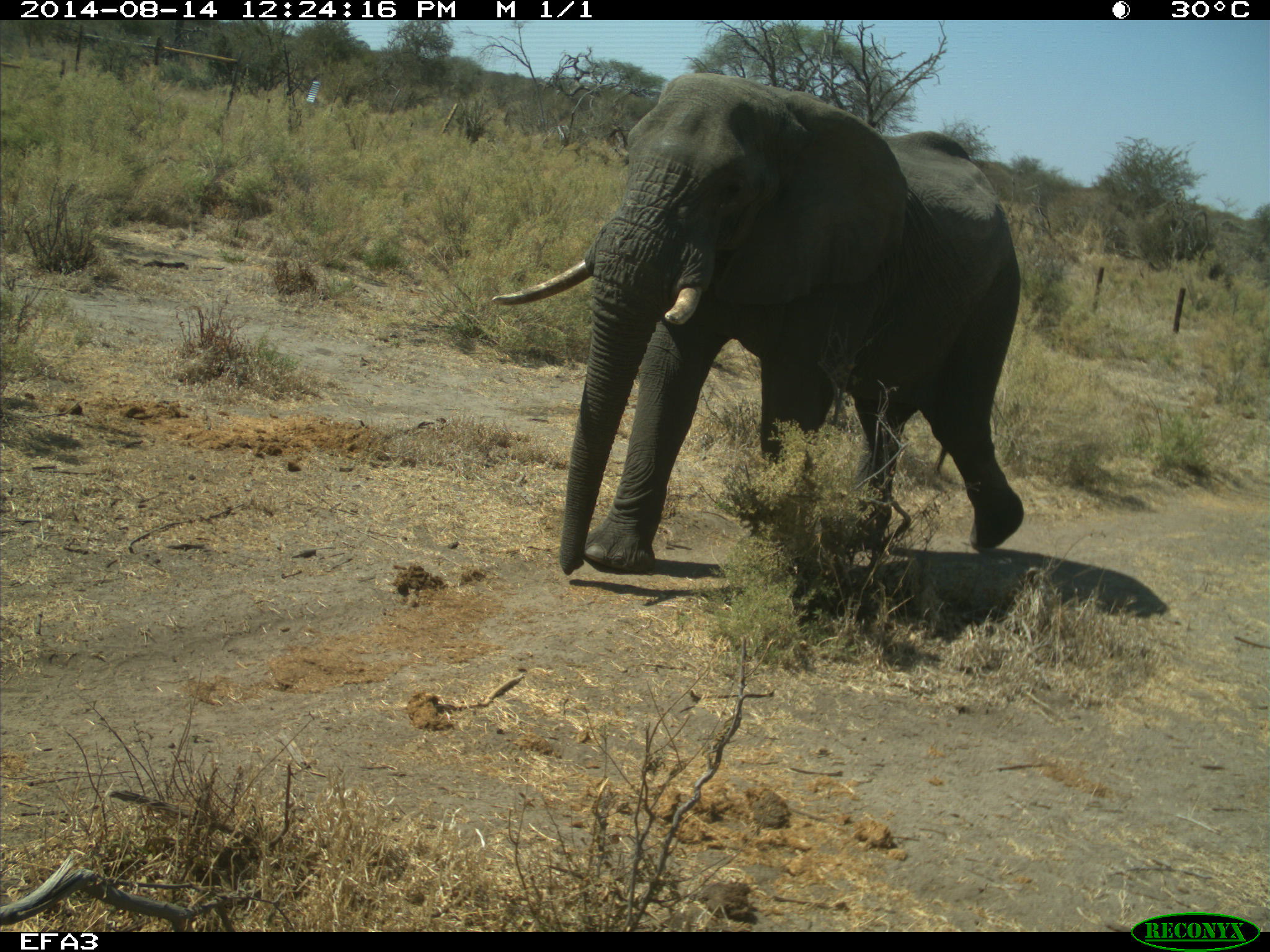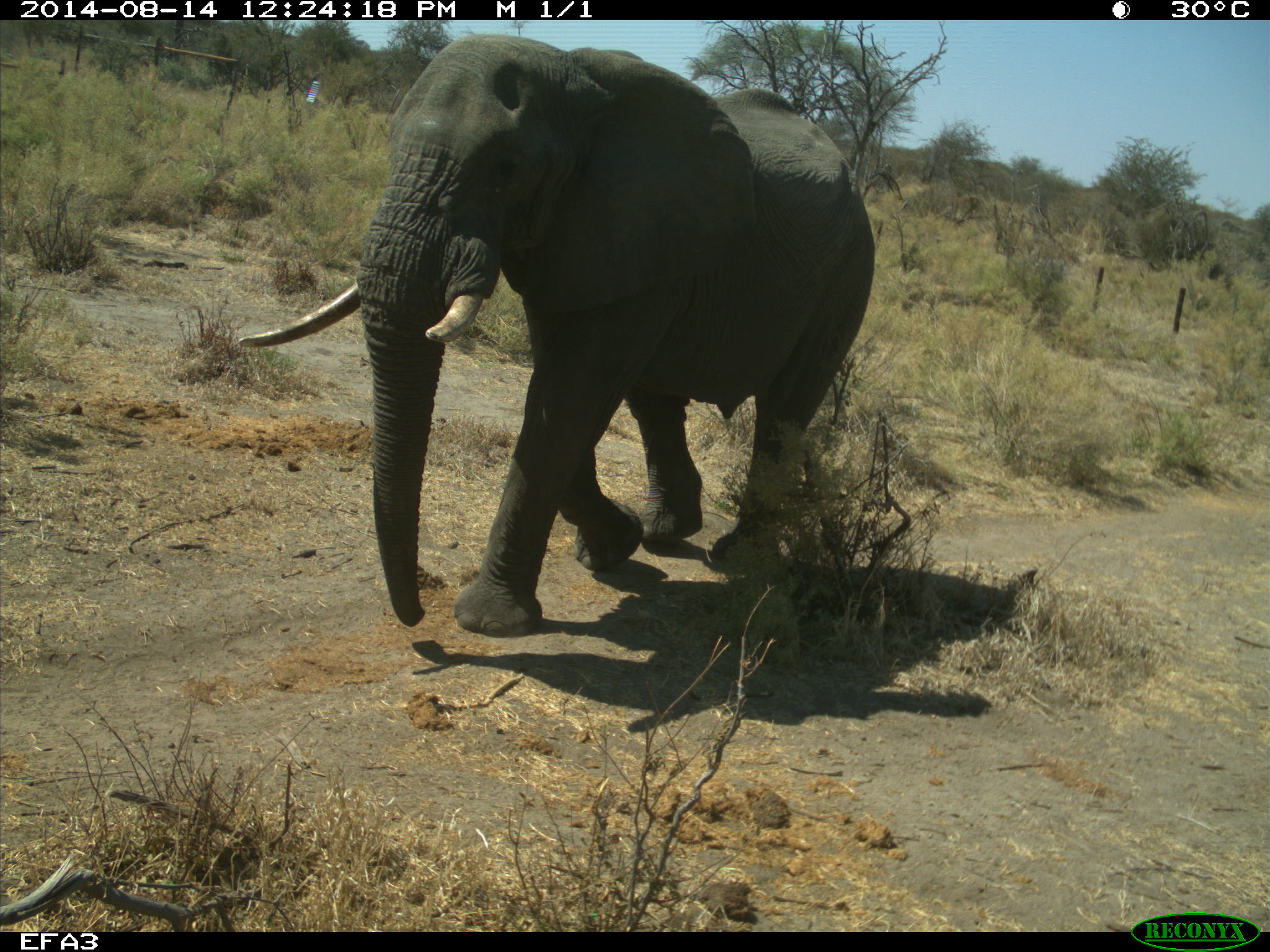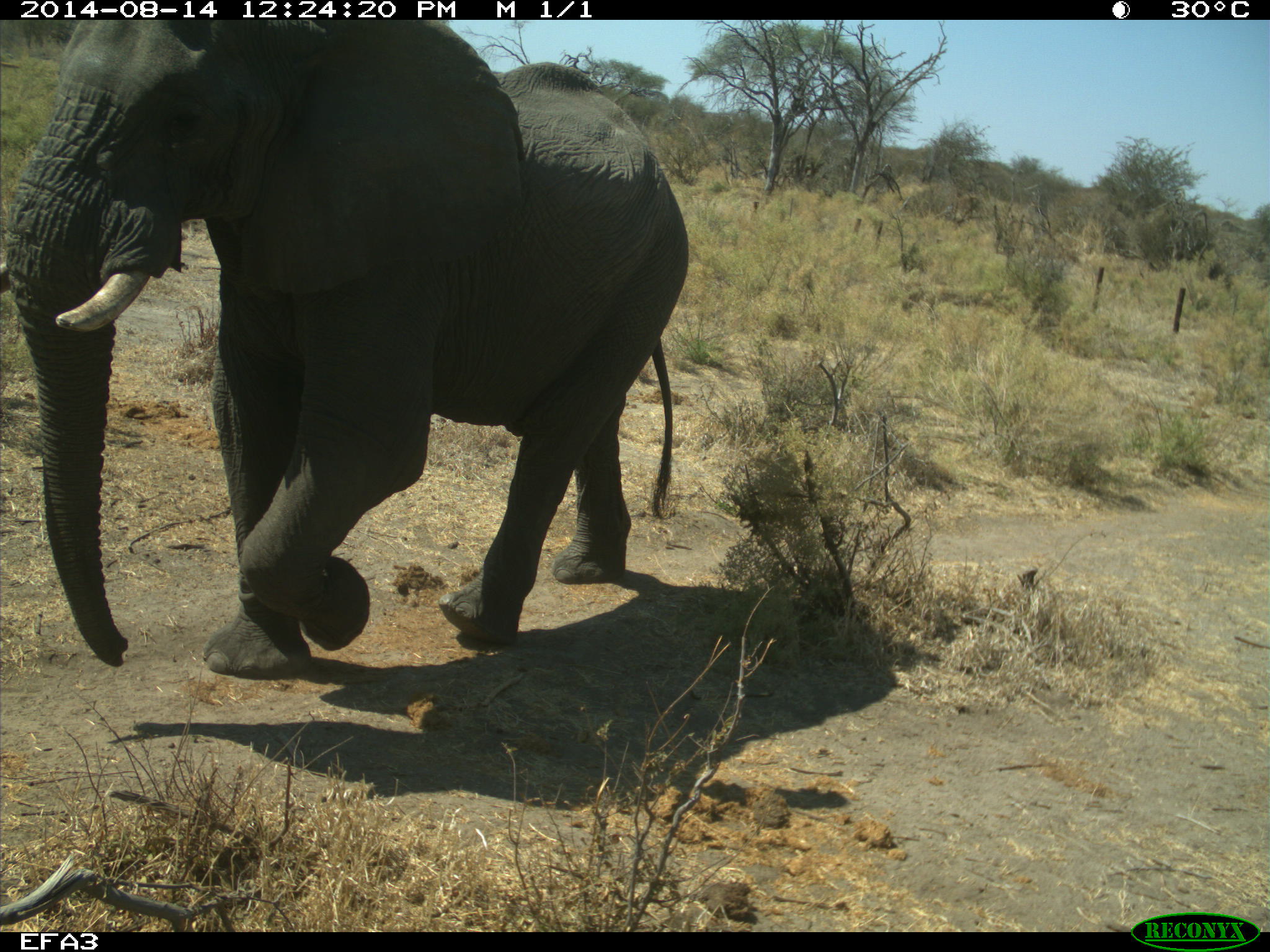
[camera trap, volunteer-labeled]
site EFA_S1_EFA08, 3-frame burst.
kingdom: Animalia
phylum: Chordata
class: Mammalia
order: Proboscidea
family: Elephantidae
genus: Loxodonta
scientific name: Loxodonta africana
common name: african bush elephant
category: elephant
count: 1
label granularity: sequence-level